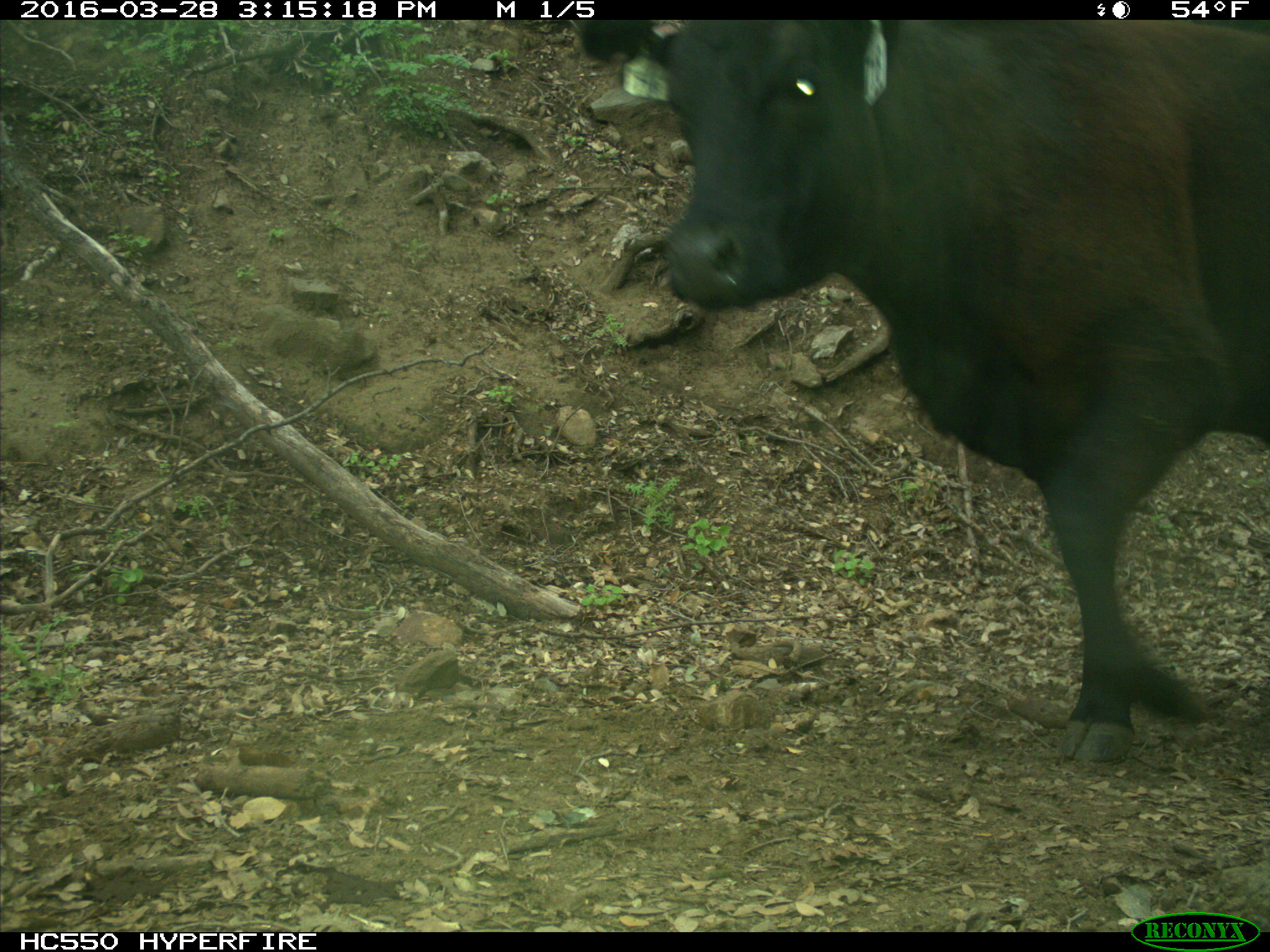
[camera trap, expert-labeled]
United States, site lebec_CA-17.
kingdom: Animalia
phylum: Chordata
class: Mammalia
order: Artiodactyla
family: Bovidae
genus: Bos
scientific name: Bos taurus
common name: domestic cow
Bos taurus (domestic cow).